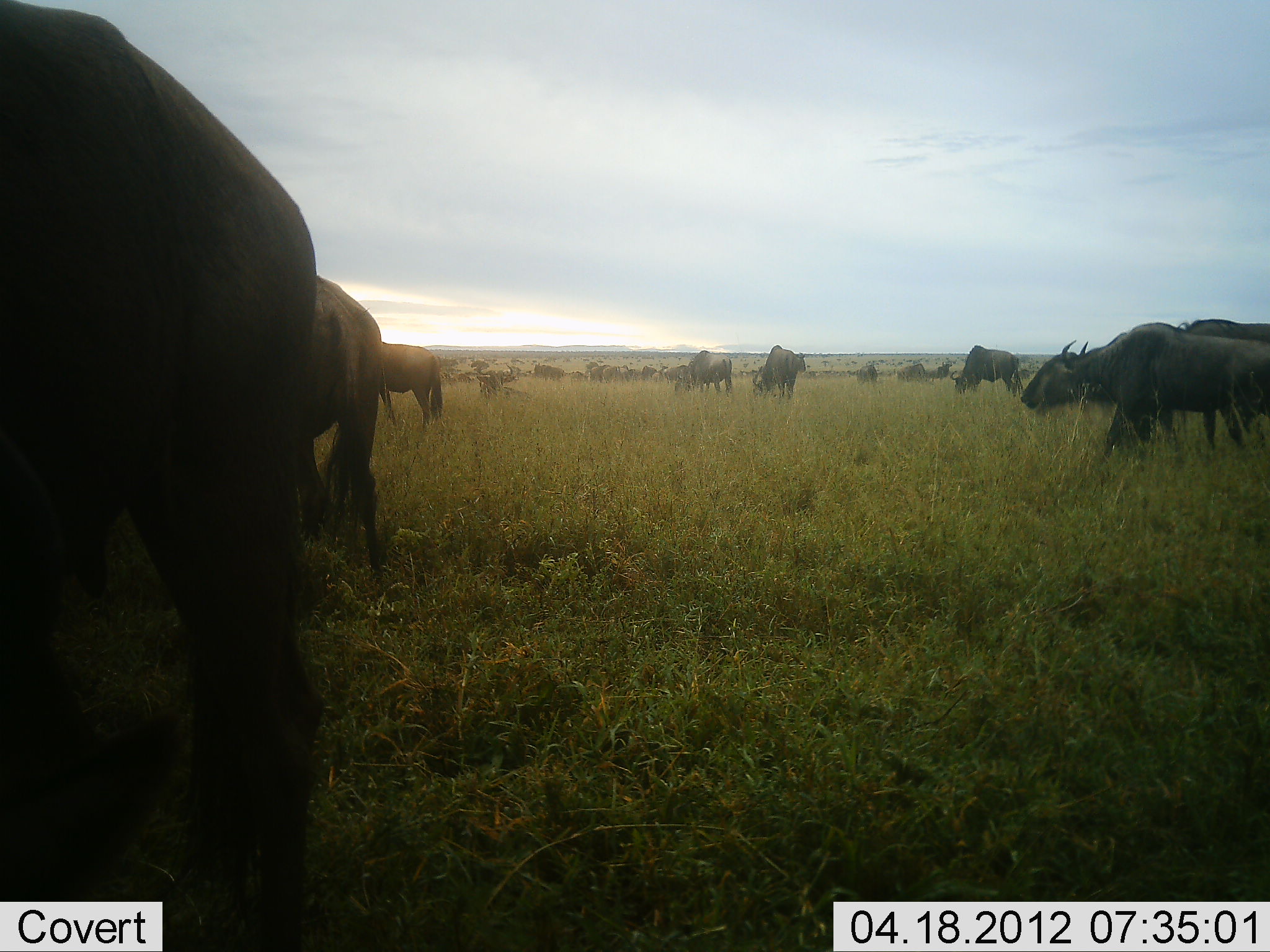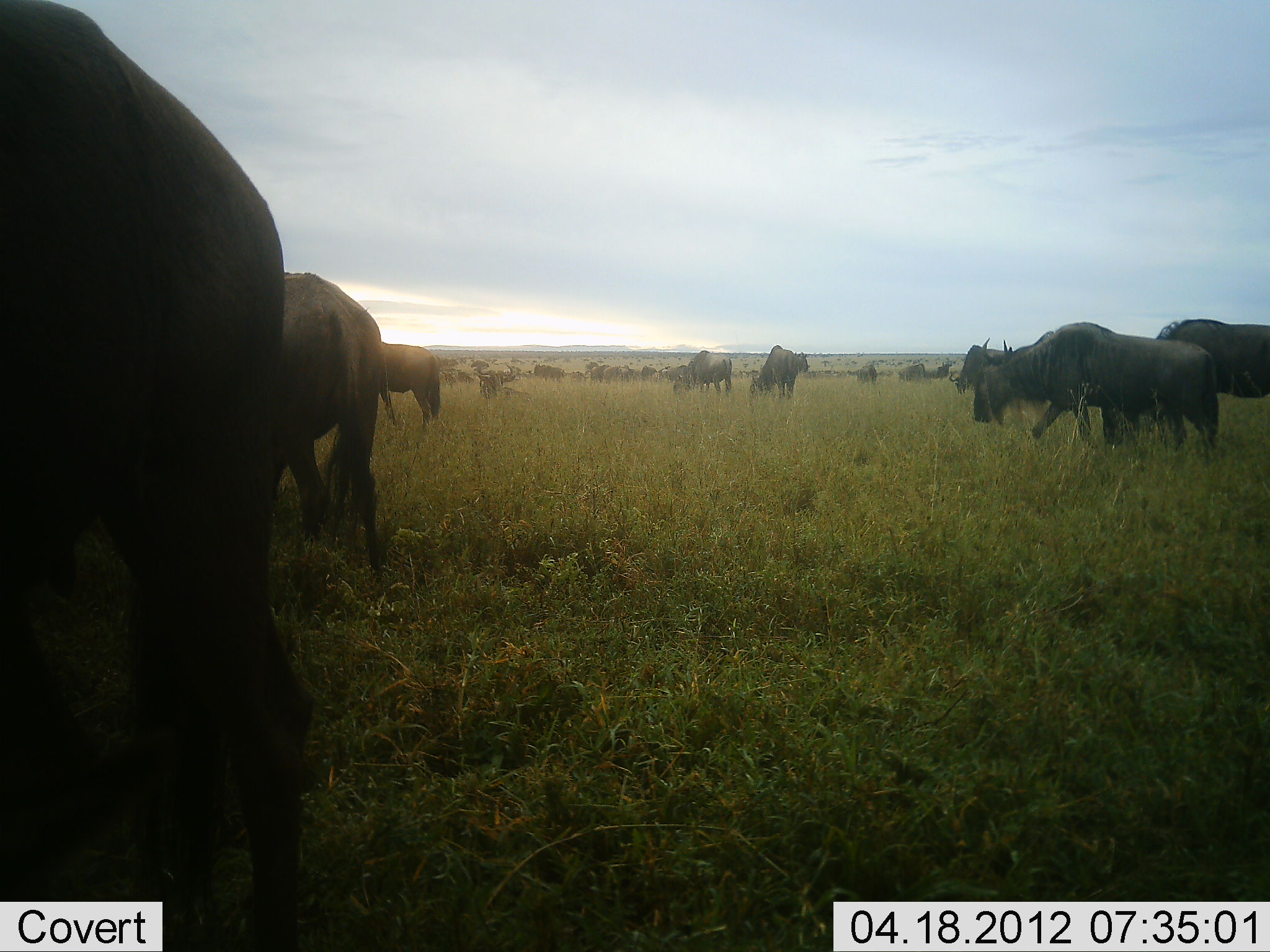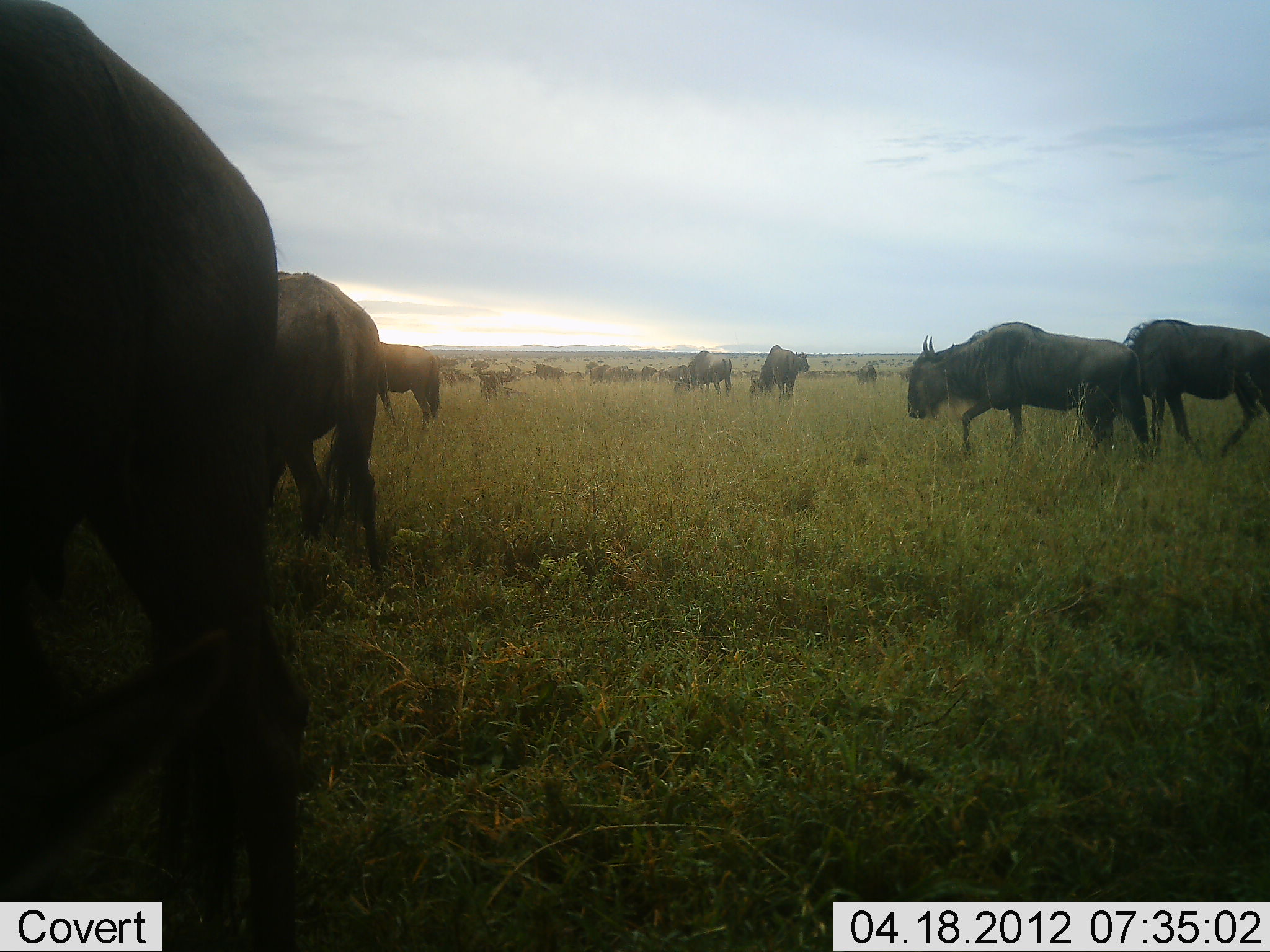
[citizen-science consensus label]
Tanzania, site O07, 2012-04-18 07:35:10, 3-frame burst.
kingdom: Animalia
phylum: Chordata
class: Mammalia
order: Artiodactyla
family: Bovidae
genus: Connochaetes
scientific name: Connochaetes taurinus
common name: blue wildebeest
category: wildebeest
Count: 11-50.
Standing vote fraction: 48%.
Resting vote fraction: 8%.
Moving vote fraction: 76%.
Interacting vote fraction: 0%.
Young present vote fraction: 0%.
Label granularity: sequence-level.